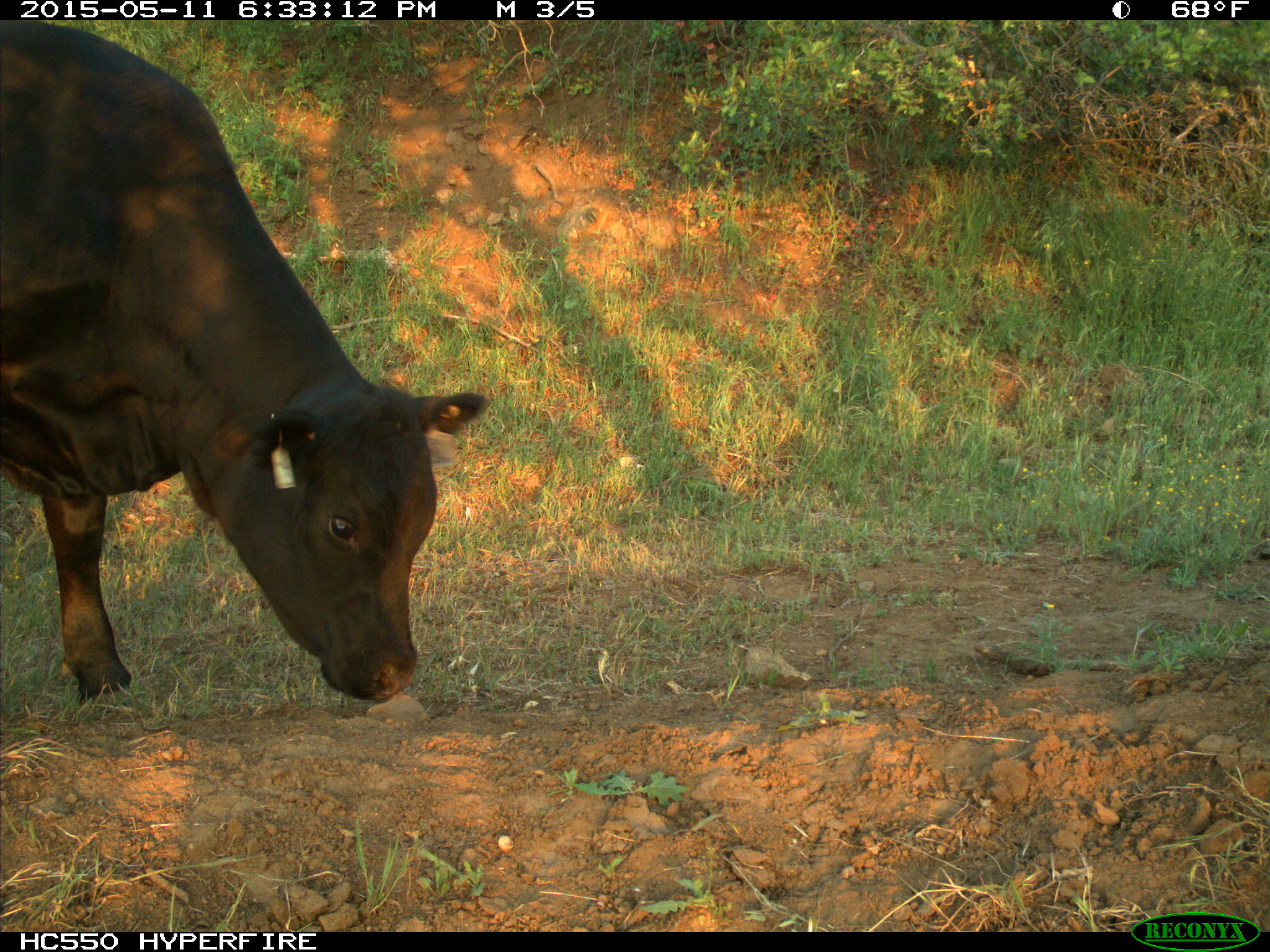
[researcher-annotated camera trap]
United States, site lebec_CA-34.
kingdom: Animalia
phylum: Chordata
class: Mammalia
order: Artiodactyla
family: Bovidae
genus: Bos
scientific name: Bos taurus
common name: domestic cow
Bos taurus (domestic cow).